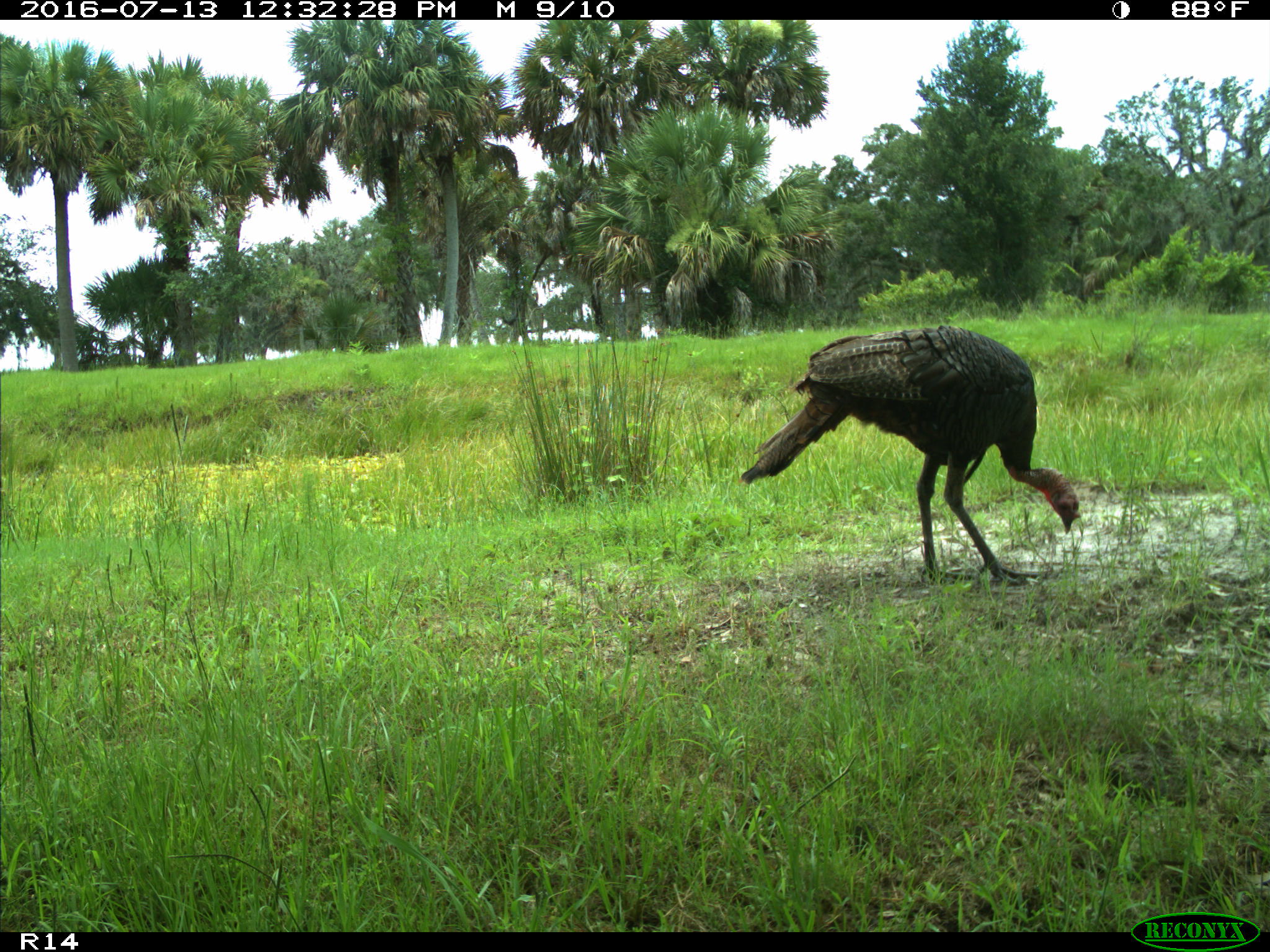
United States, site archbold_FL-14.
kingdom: Animalia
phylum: Chordata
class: Aves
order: Galliformes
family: Phasianidae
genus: Meleagris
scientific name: Meleagris gallopavo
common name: wild turkey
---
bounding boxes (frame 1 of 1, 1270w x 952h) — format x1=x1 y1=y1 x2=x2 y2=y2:
animal: x1=740 y1=326 x2=1080 y2=586